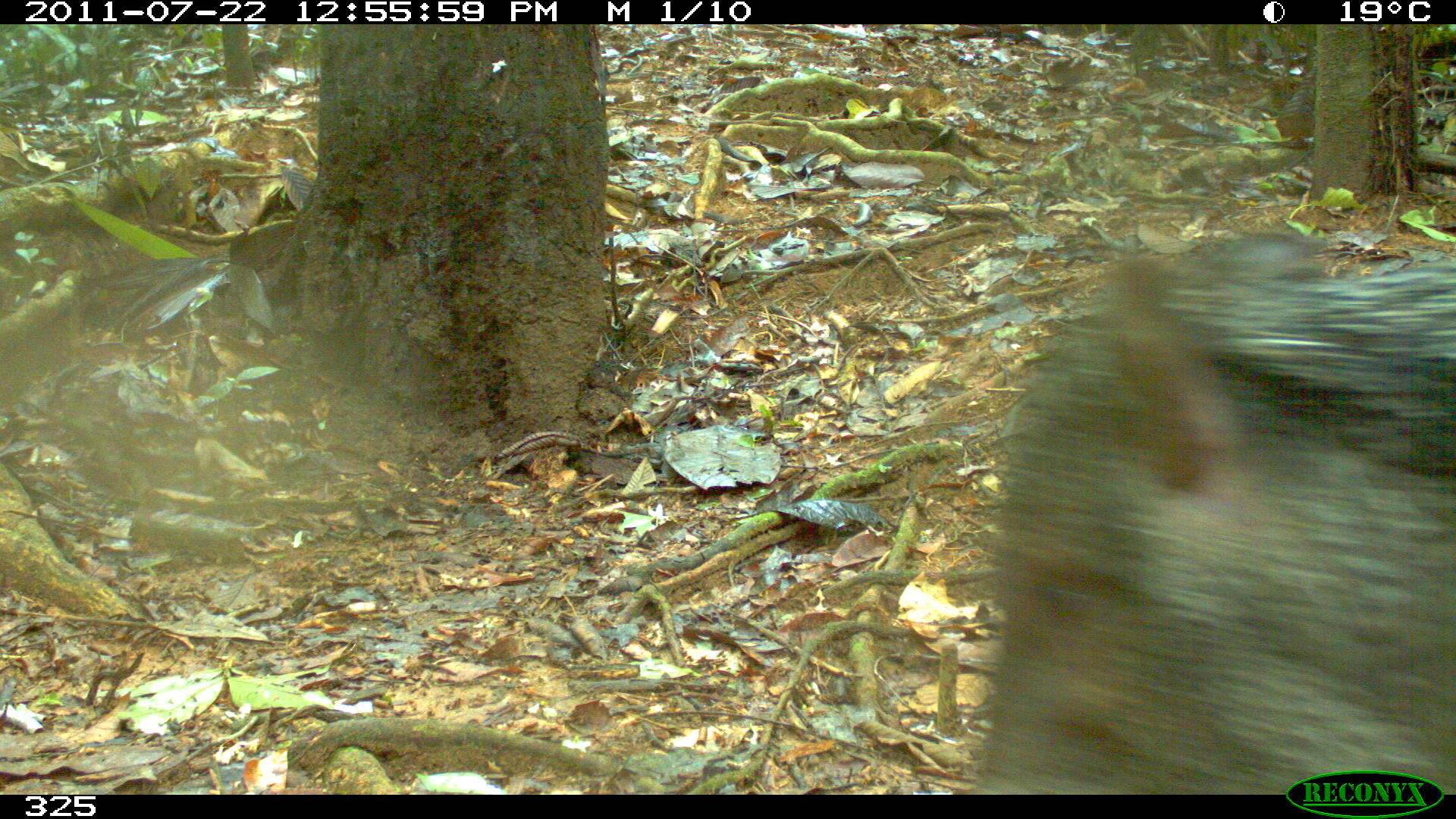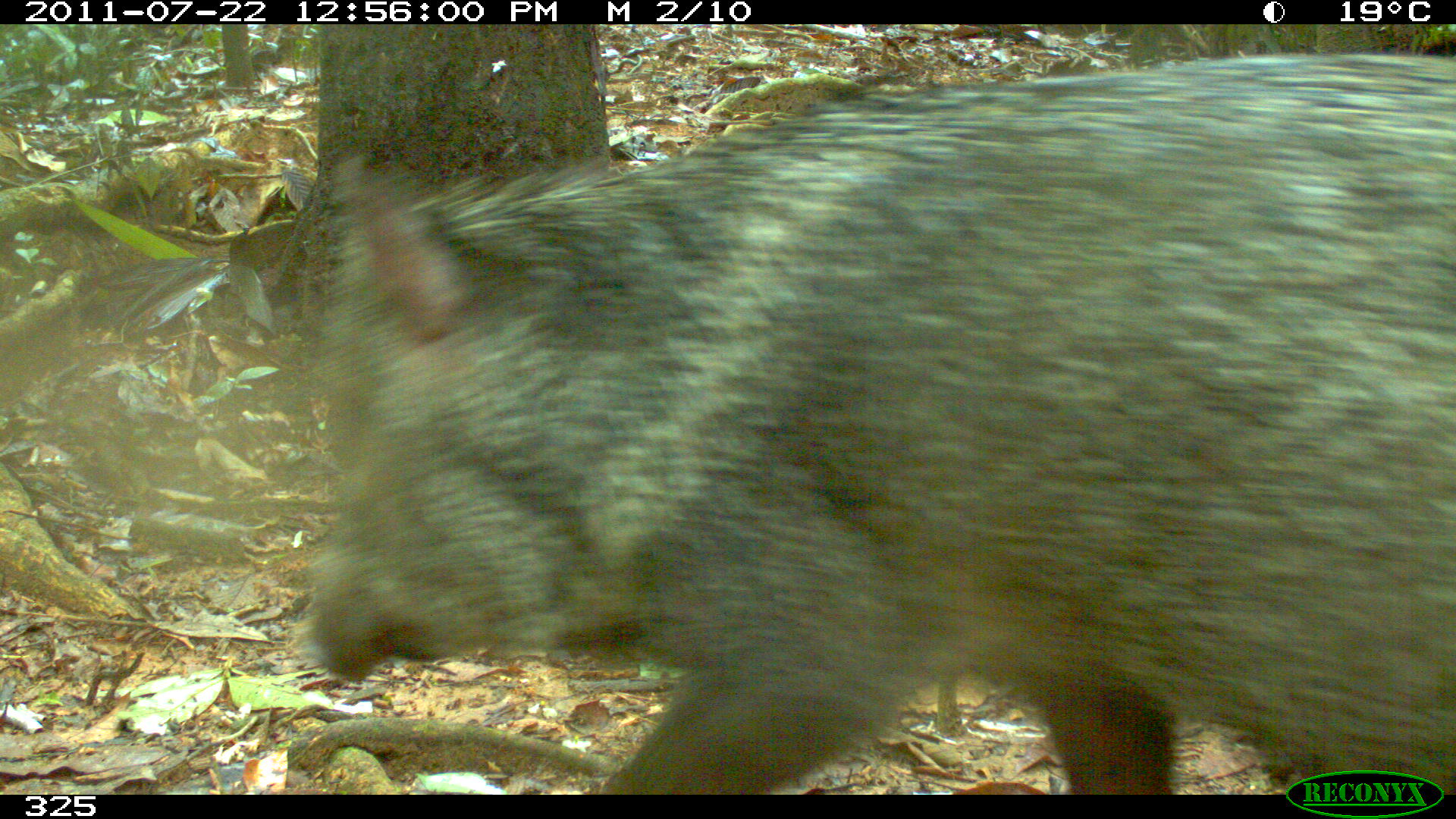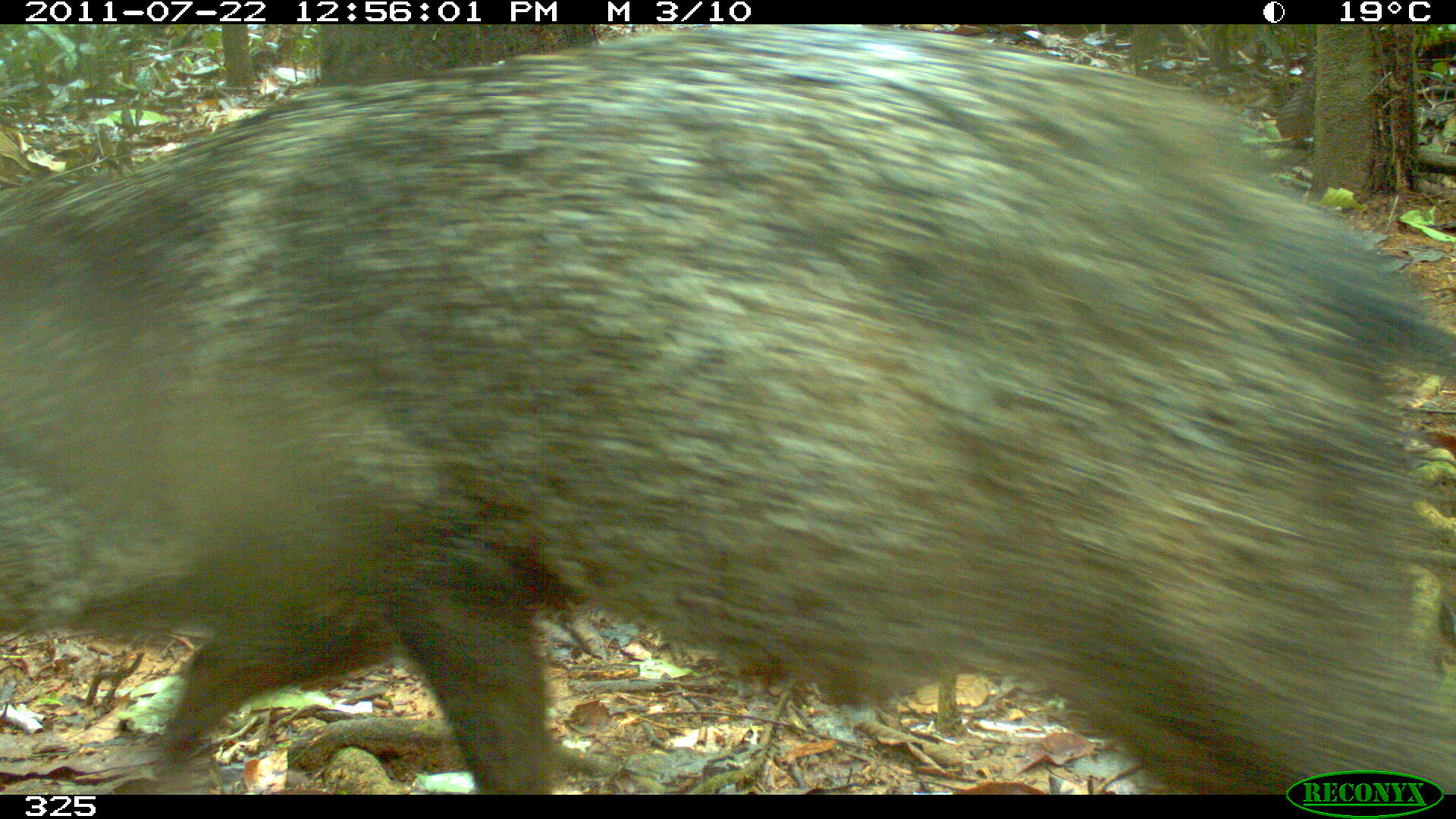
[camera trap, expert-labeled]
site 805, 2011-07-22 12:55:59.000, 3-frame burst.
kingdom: Animalia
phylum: Chordata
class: Mammalia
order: Artiodactyla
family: Tayassuidae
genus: Pecari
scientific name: Pecari tajacu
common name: collared peccary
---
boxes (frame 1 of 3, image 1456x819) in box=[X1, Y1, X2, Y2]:
pecari tajacu: box=[973, 228, 1456, 790]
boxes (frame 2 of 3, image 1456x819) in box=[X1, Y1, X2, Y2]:
pecari tajacu: box=[304, 46, 1453, 792]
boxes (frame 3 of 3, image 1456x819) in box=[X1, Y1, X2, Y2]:
pecari tajacu: box=[1, 25, 1450, 793]